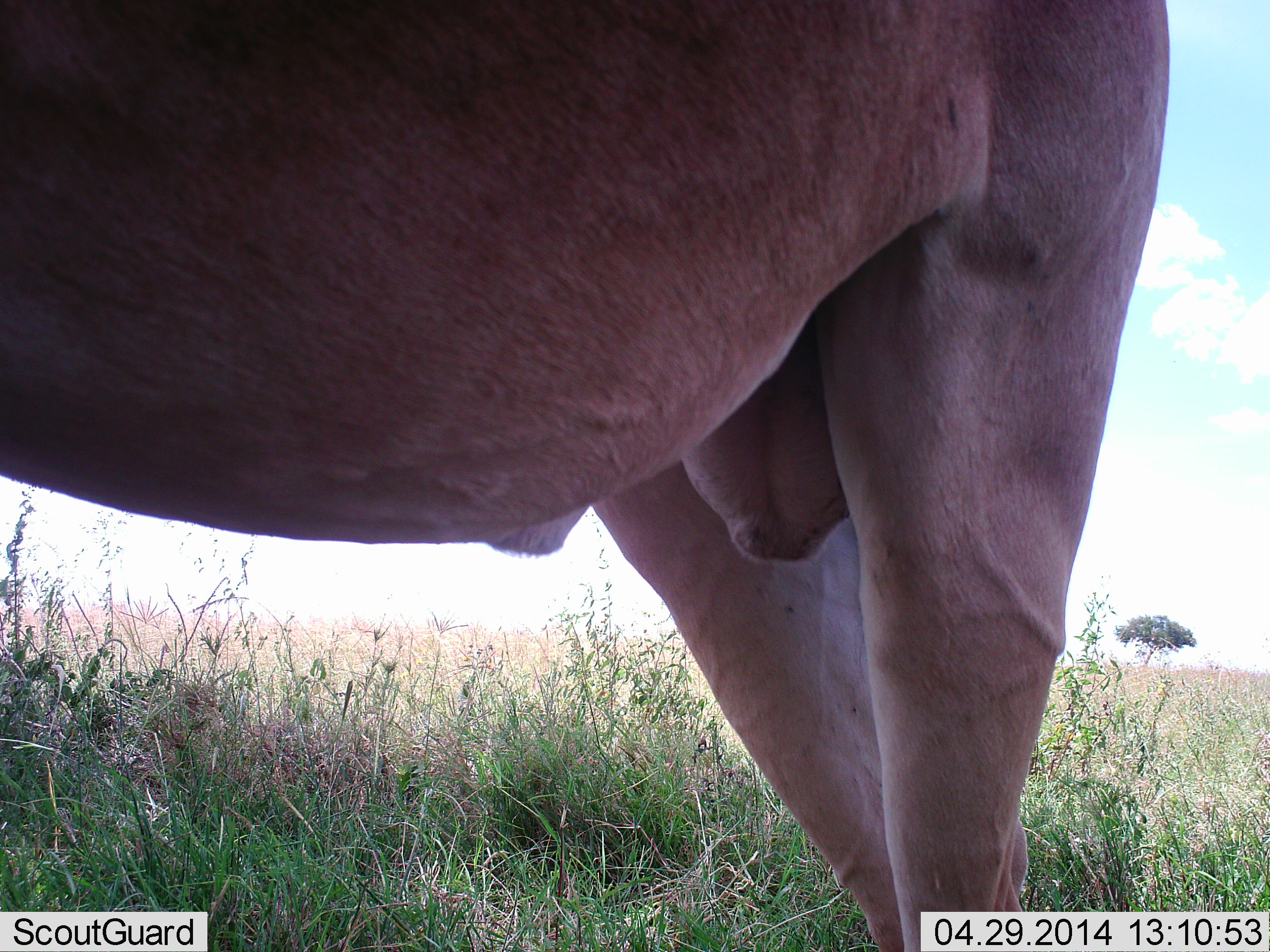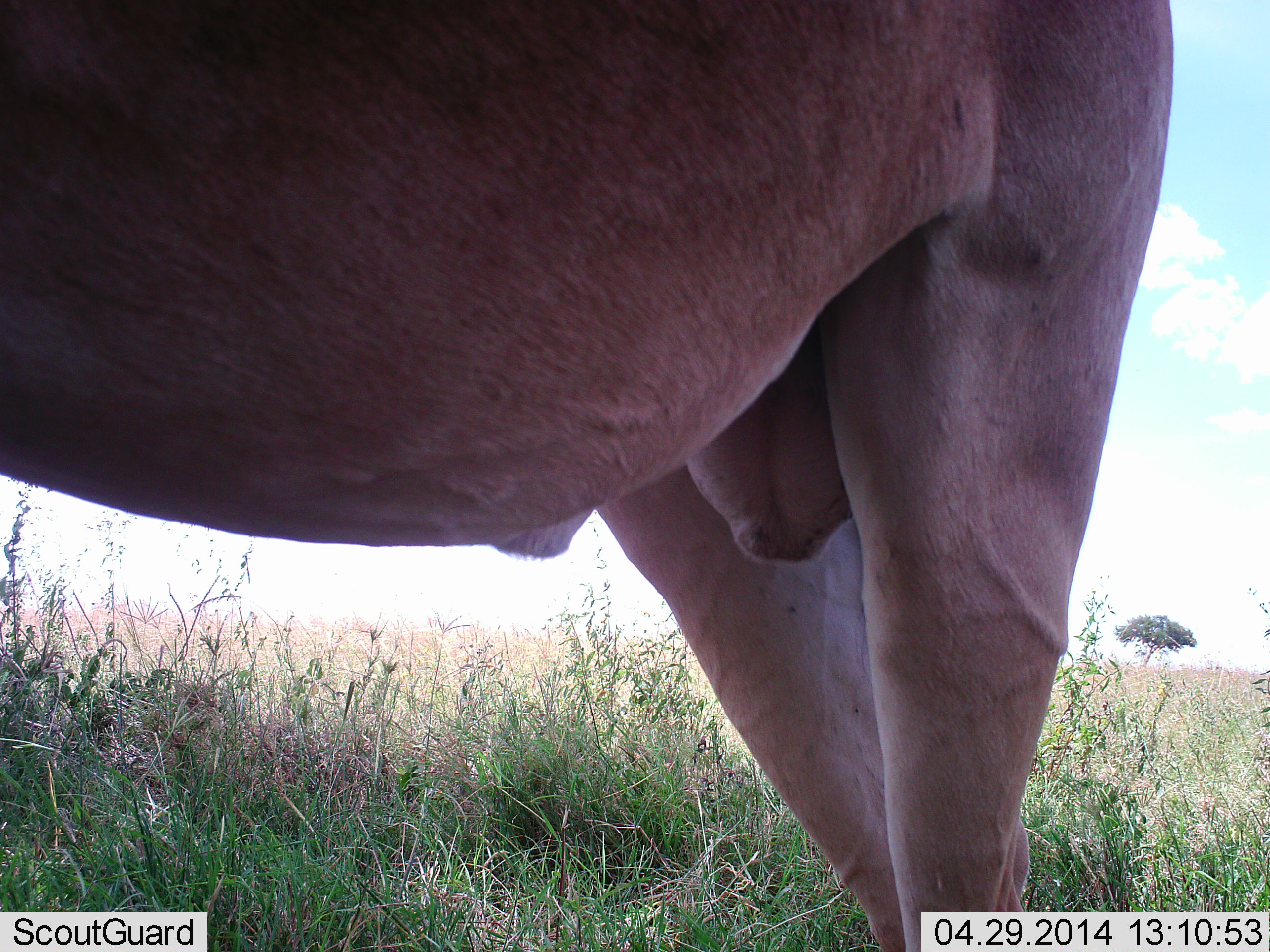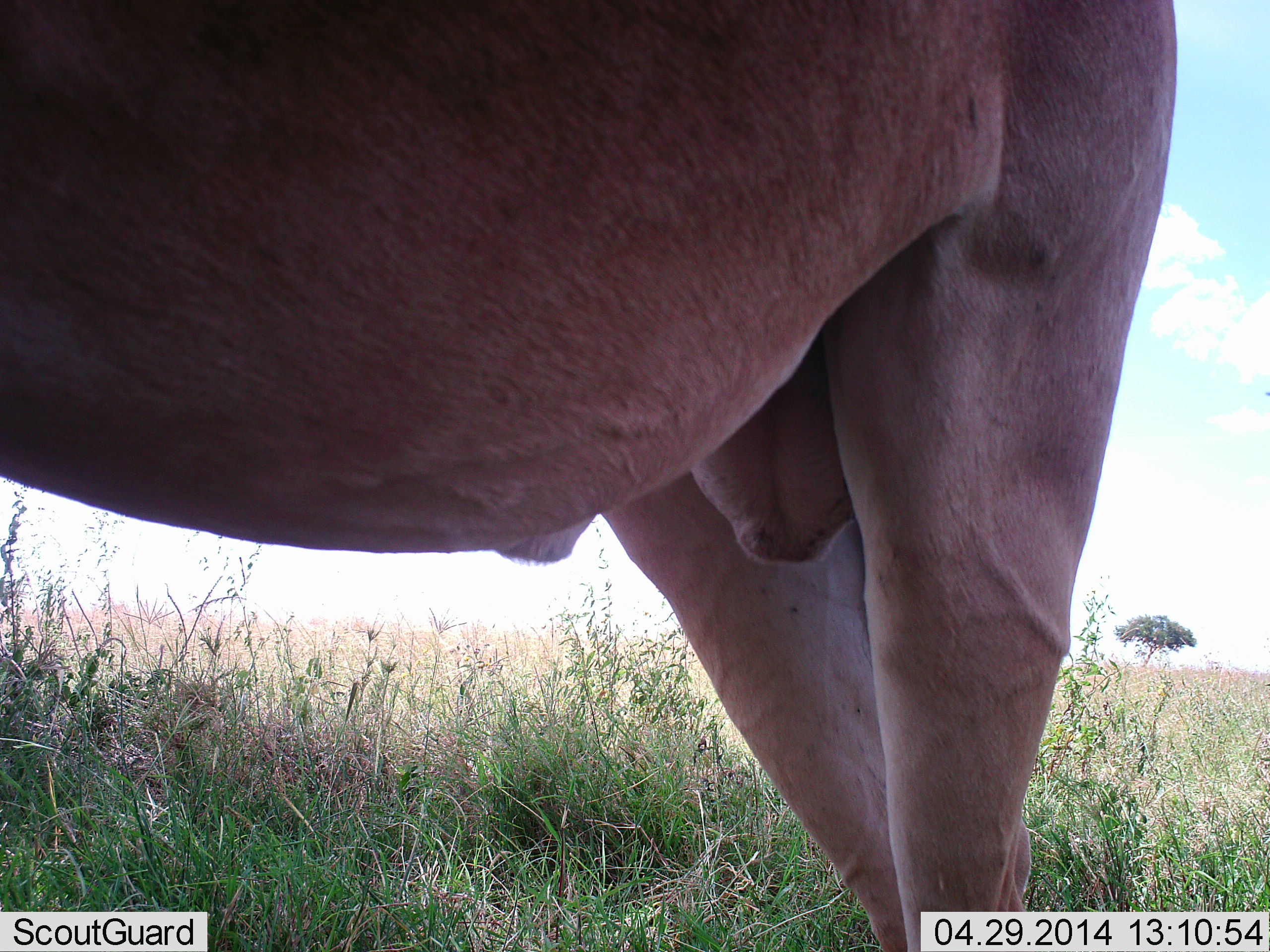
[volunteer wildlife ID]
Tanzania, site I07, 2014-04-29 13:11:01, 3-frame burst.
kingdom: Animalia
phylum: Chordata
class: Mammalia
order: Artiodactyla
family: Bovidae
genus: Alcelaphus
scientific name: Alcelaphus buselaphus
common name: hartebeest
Hartebeest (Alcelaphus buselaphus), count 1. Behavior (volunteer vote fractions): standing 100%, resting 0%, moving 0%, interacting 0%. Young present (vote fraction): 0%. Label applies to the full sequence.